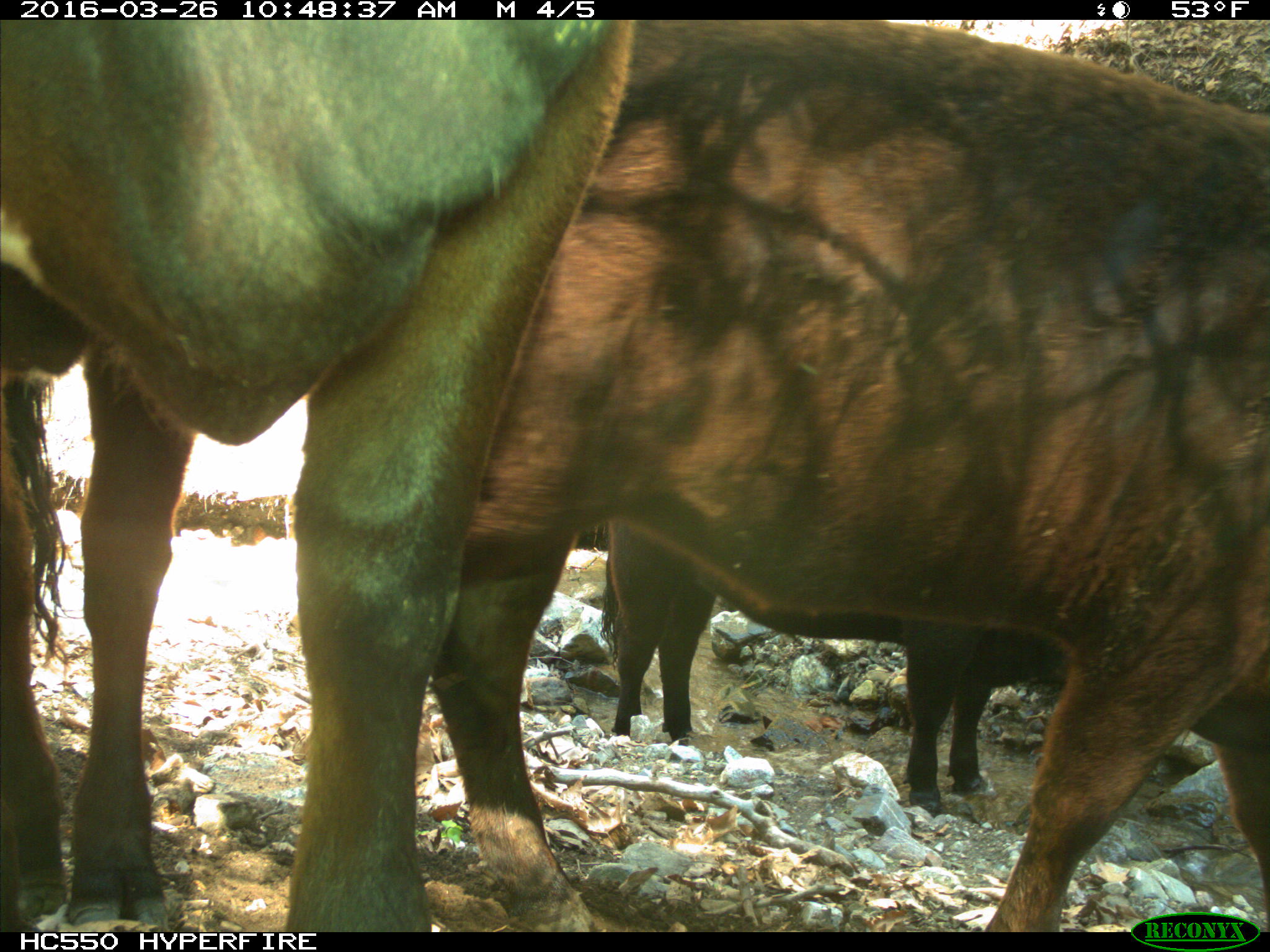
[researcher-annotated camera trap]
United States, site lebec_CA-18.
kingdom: Animalia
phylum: Chordata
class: Mammalia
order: Artiodactyla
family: Bovidae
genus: Bos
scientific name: Bos taurus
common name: domestic cow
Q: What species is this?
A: Bos taurus (domestic cow).